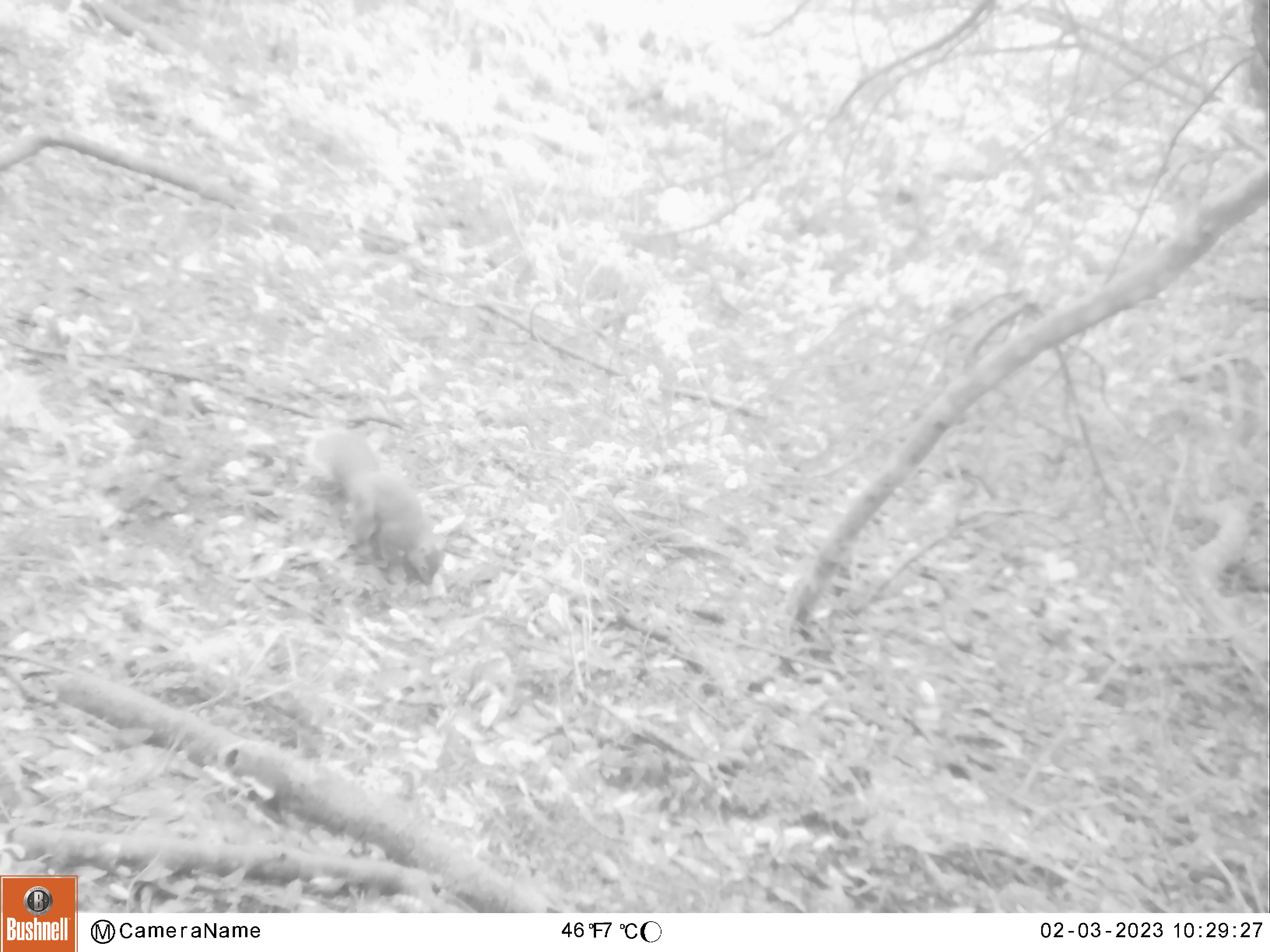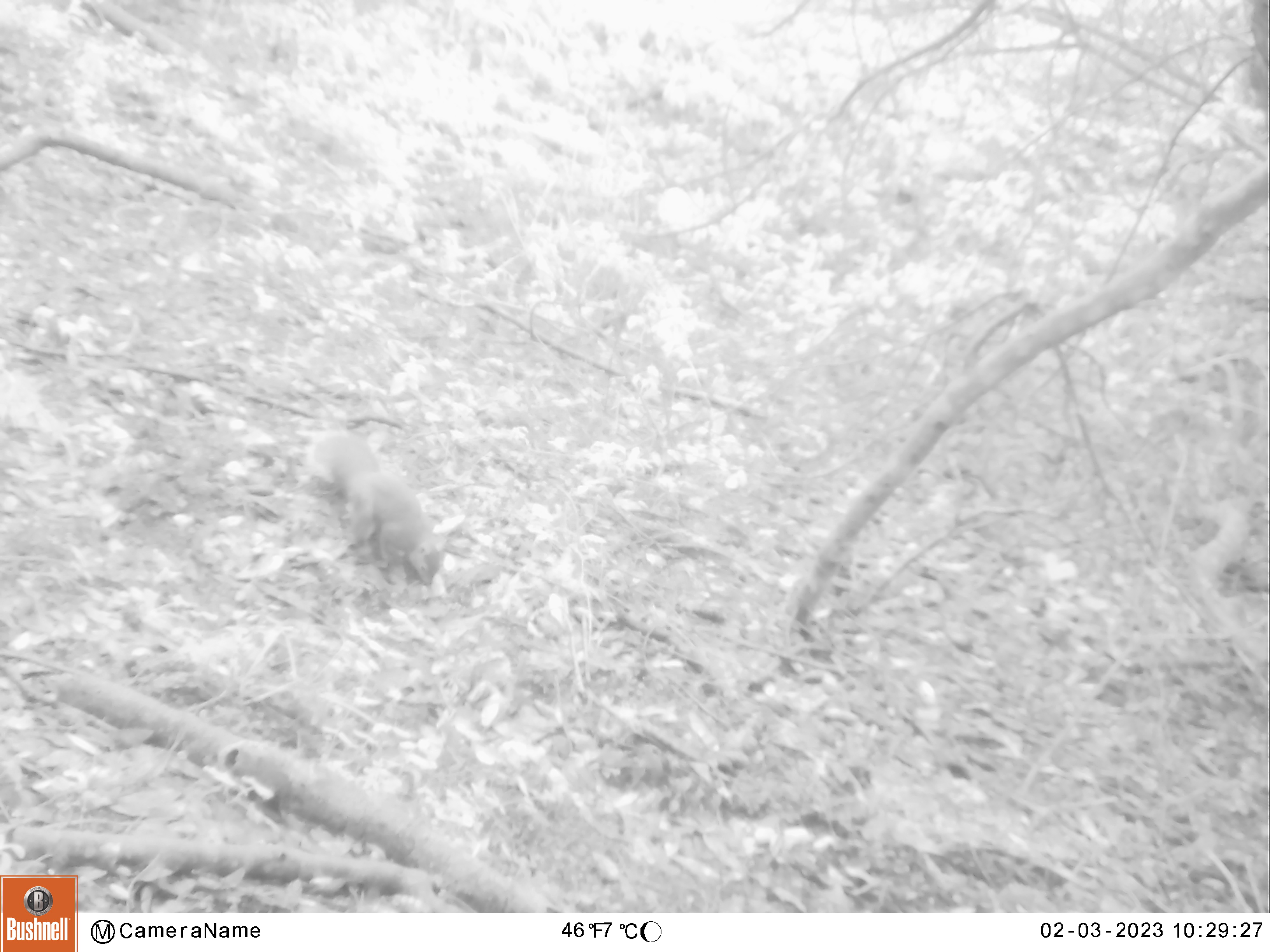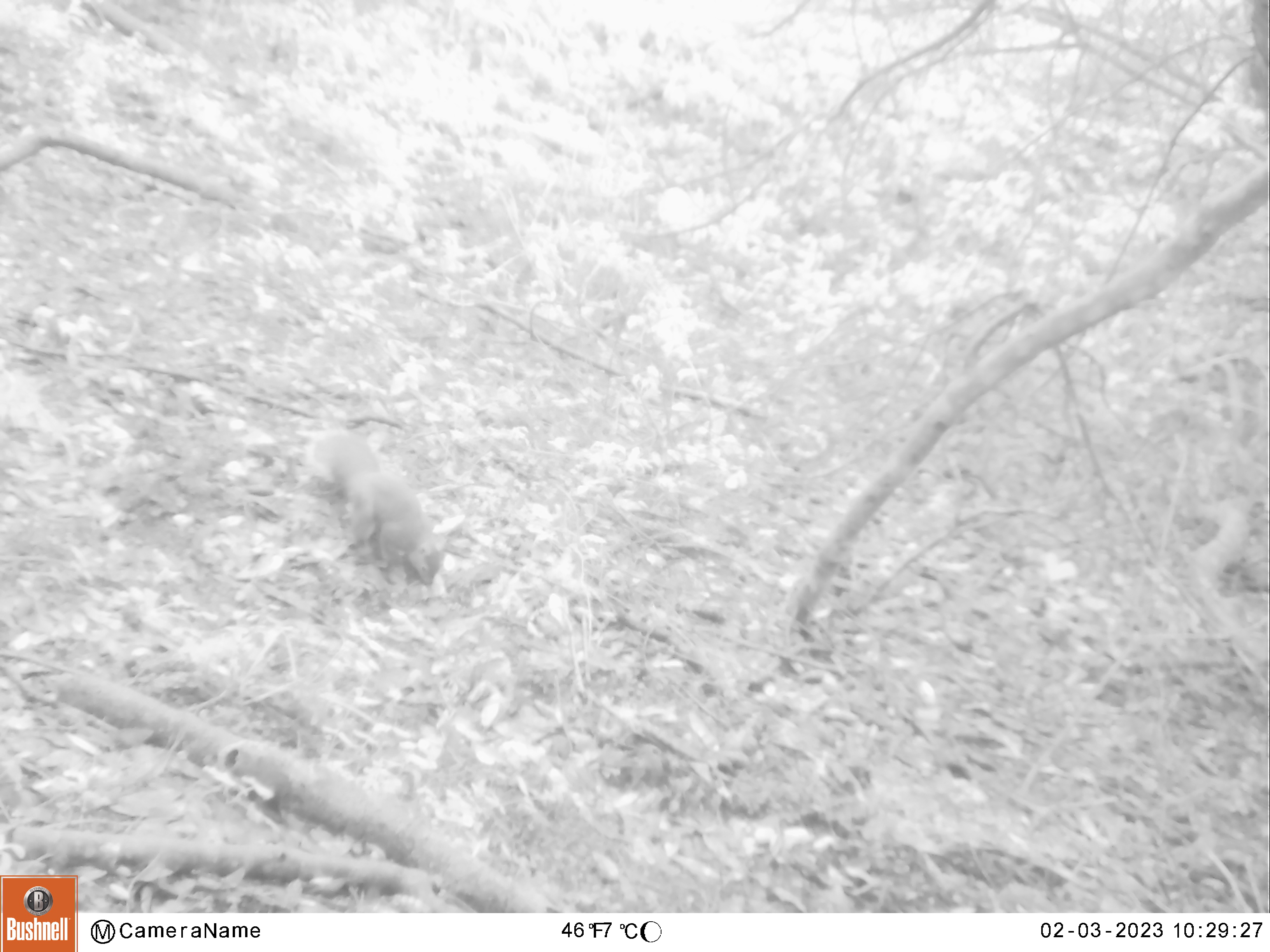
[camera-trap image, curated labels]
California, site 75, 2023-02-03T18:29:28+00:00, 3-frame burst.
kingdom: Animalia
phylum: Chordata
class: Mammalia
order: Rodentia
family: Sciuridae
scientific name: Sciuridae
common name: squirrel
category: unknown squirrel